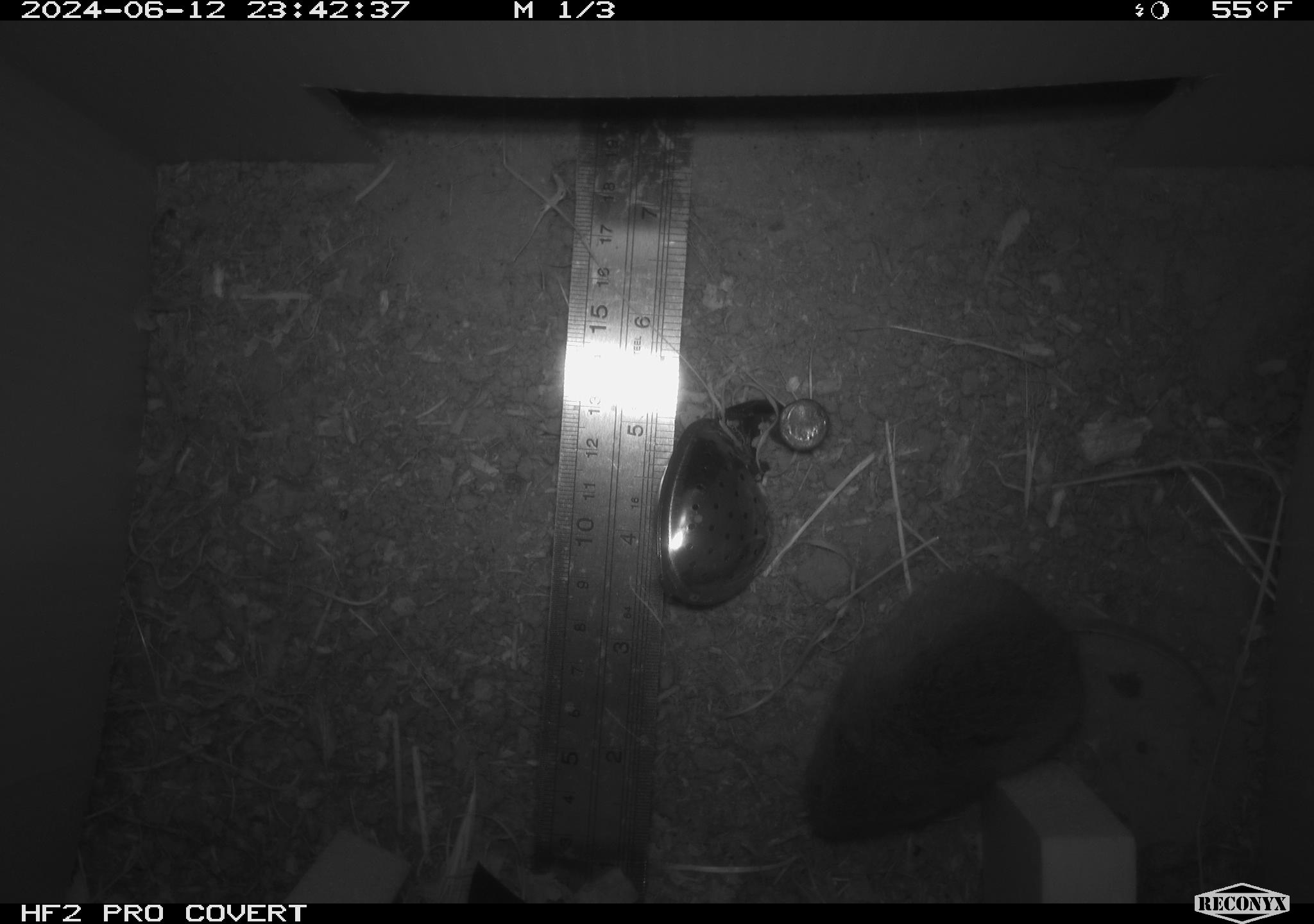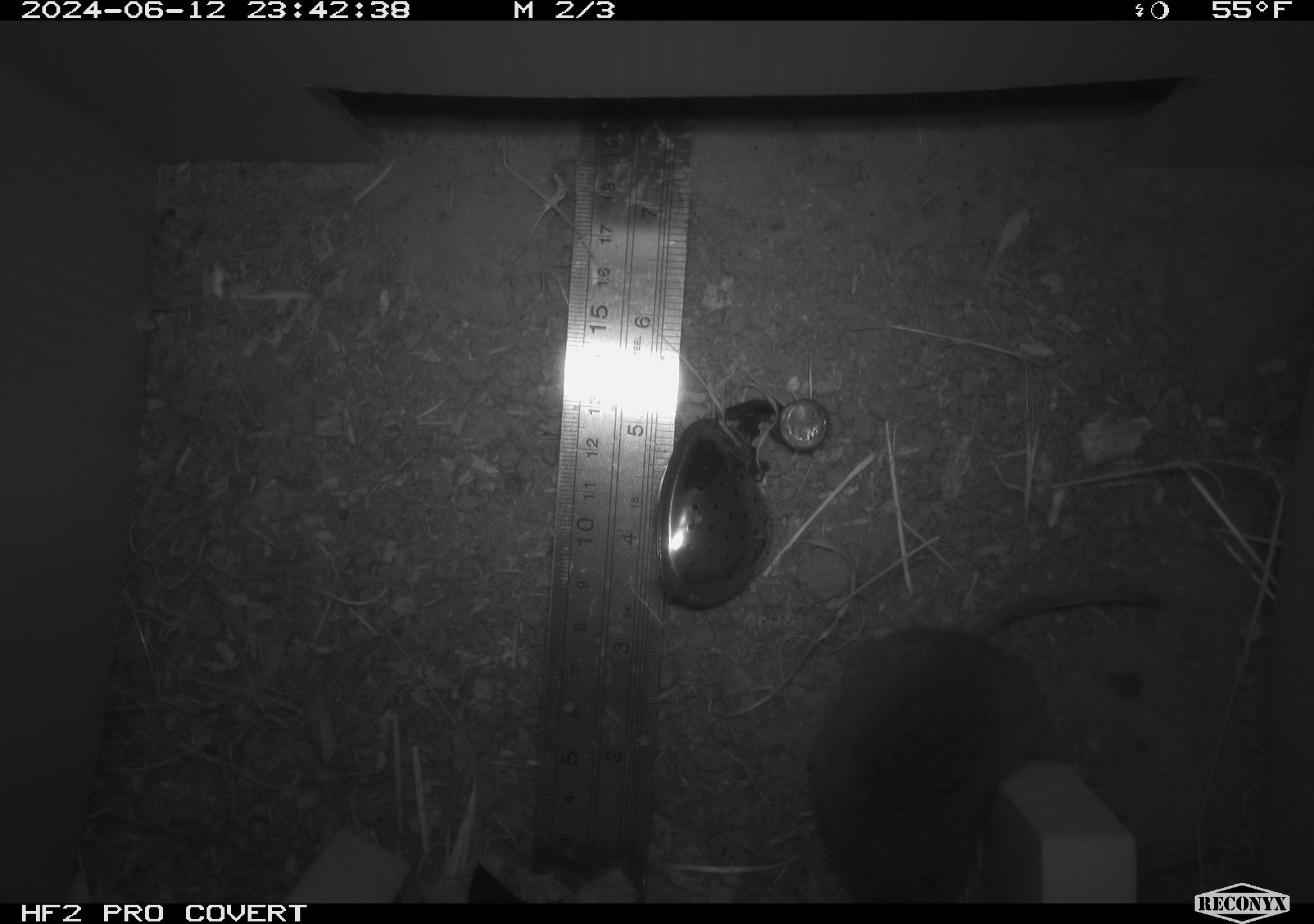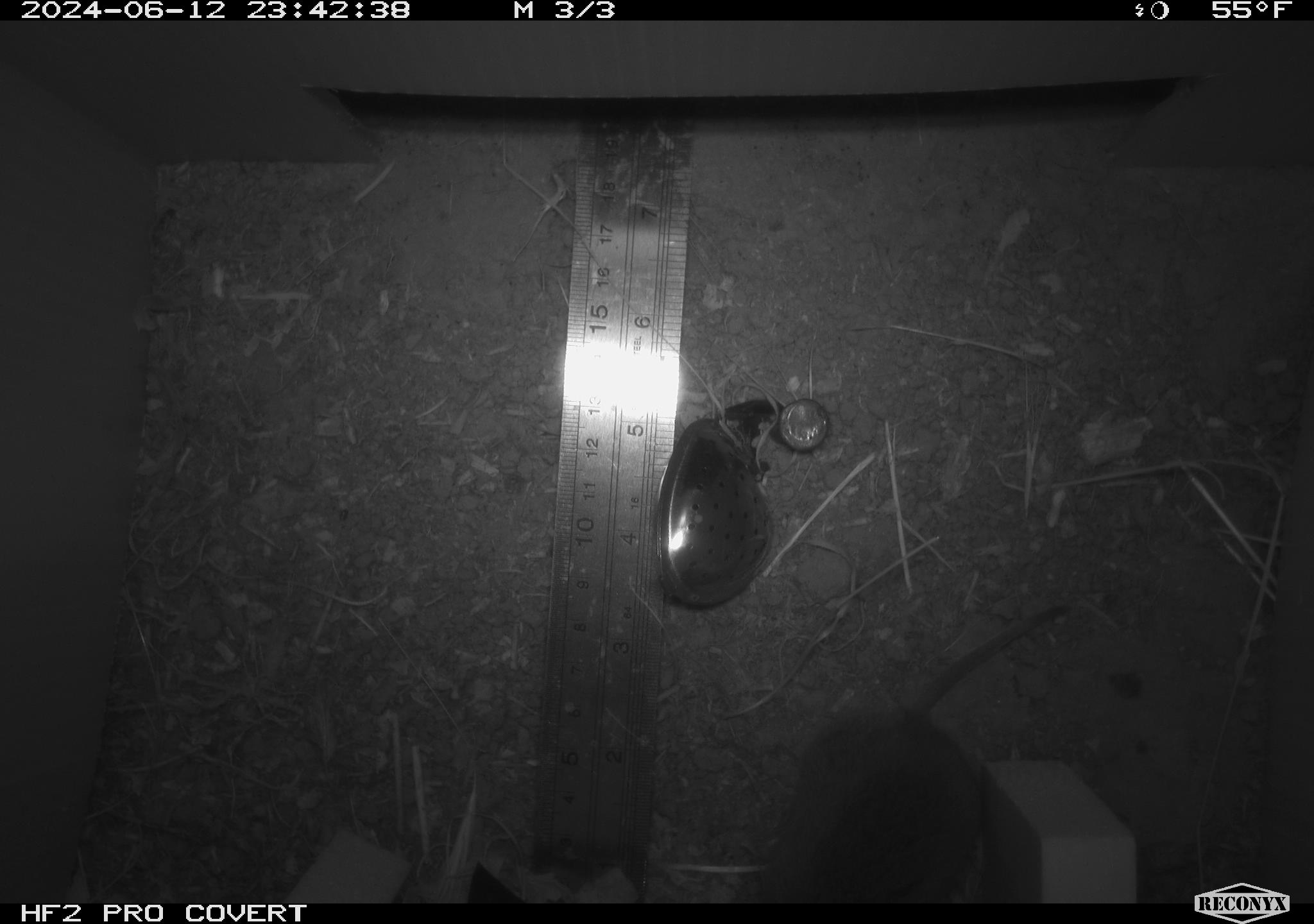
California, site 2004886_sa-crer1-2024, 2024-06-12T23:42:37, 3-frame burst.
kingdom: Animalia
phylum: Chordata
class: Mammalia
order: Rodentia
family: Cricetidae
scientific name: Arvicolinae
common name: voles, lemmings, and muskrats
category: arvicolinae subfamily